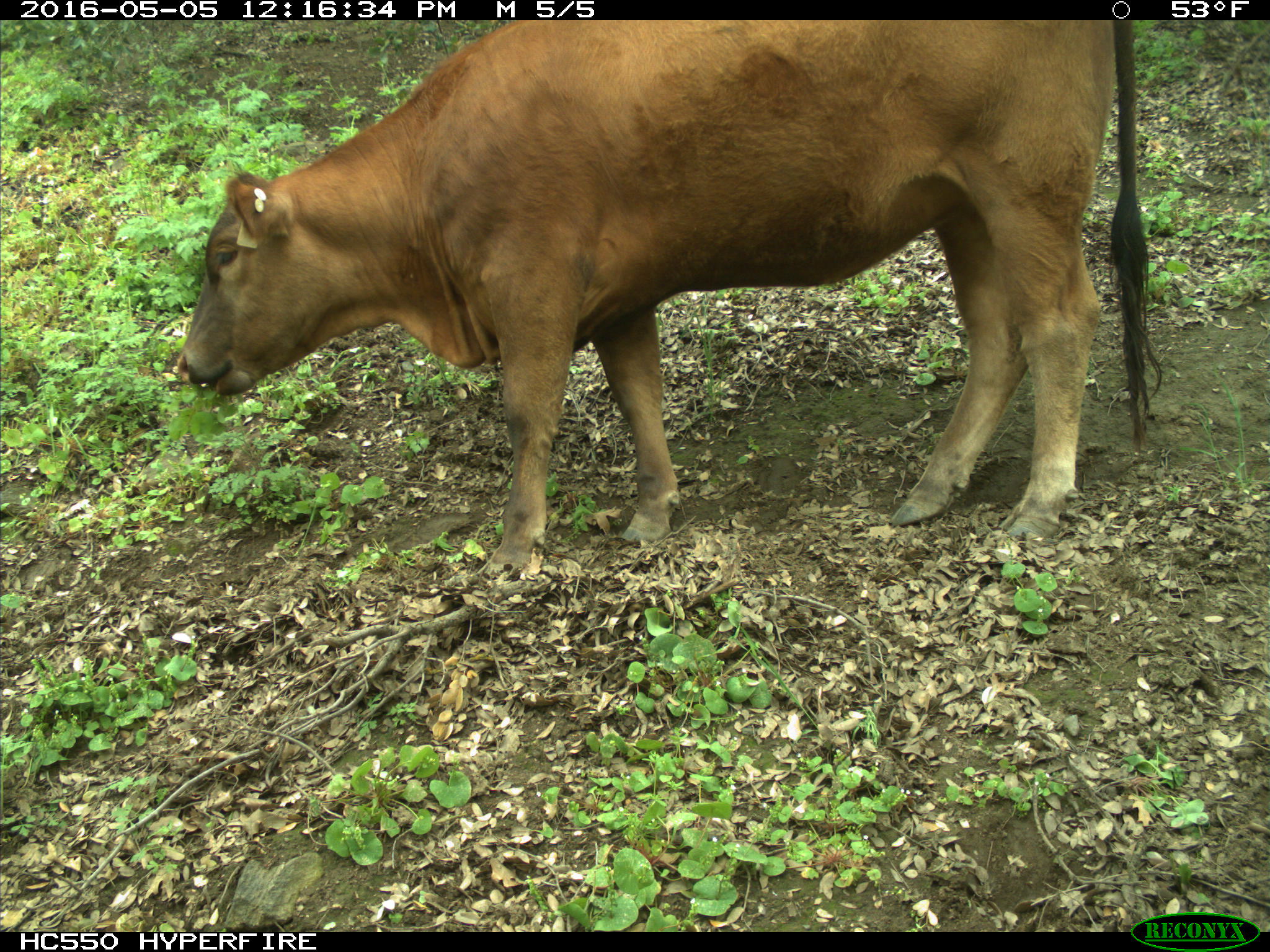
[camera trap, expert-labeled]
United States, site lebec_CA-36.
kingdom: Animalia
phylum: Chordata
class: Mammalia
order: Artiodactyla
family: Bovidae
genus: Bos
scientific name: Bos taurus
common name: domestic cow